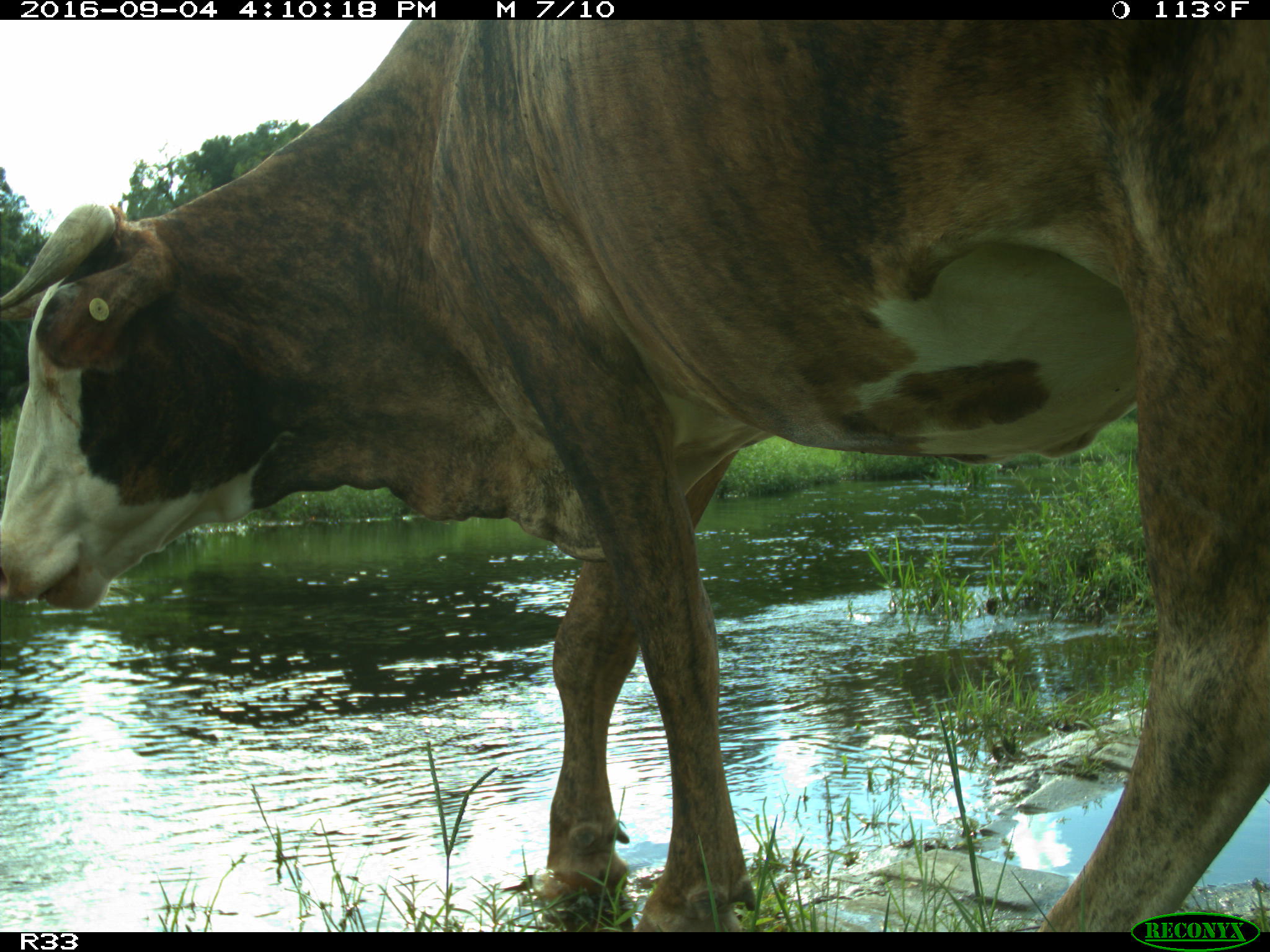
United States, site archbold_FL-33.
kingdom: Animalia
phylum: Chordata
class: Mammalia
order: Artiodactyla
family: Bovidae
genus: Bos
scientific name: Bos taurus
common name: domestic cow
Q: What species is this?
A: Bos taurus (domestic cow).